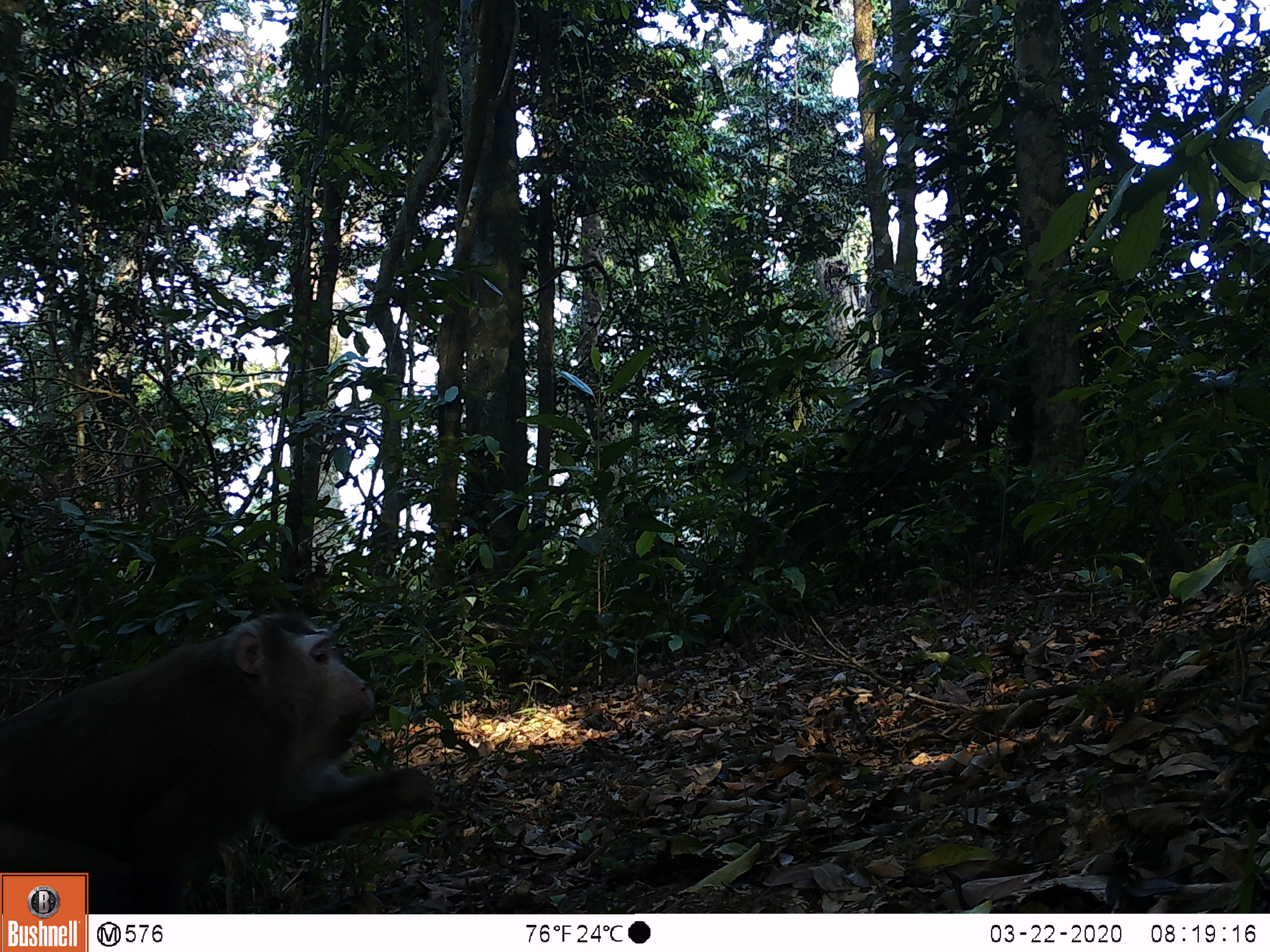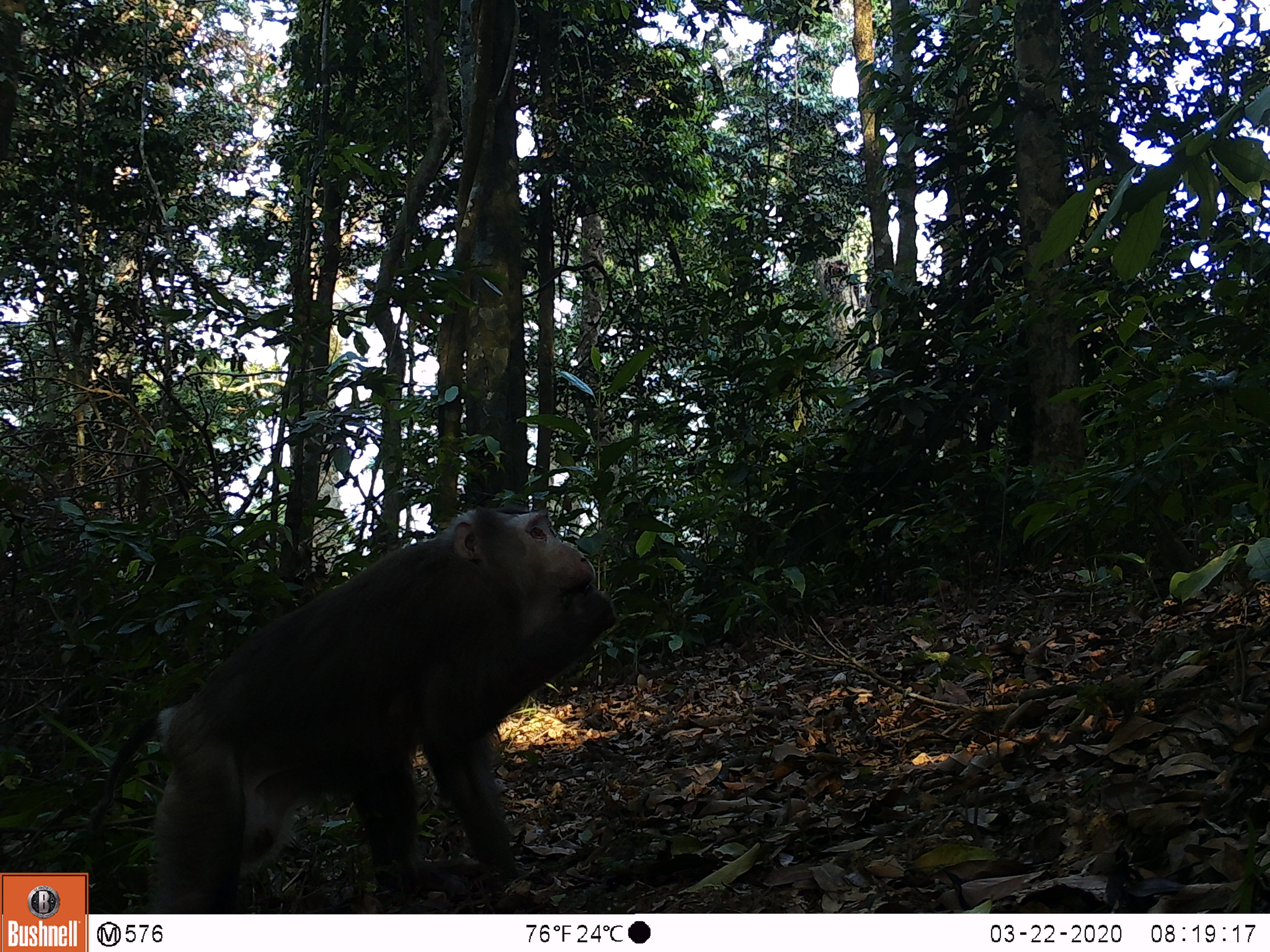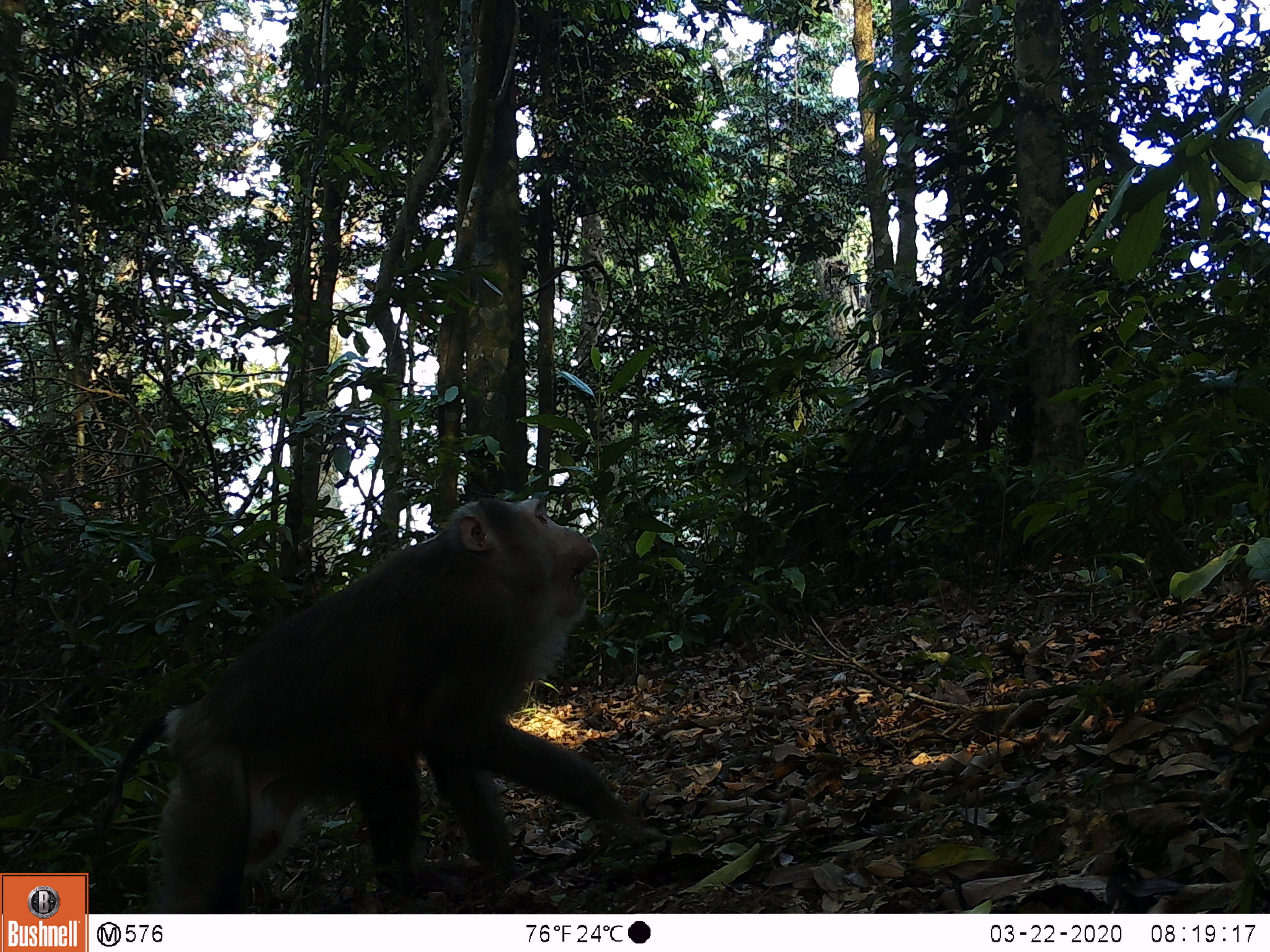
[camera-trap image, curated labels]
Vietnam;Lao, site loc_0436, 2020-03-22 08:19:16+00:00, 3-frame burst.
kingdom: Animalia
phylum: Chordata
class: Mammalia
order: Primates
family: Cercopithecidae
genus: Macaca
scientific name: Macaca nemestrina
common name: pig-tailed macaque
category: pig tailed macaque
Pig tailed macaque (pig-tailed macaque) (Macaca nemestrina). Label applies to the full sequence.